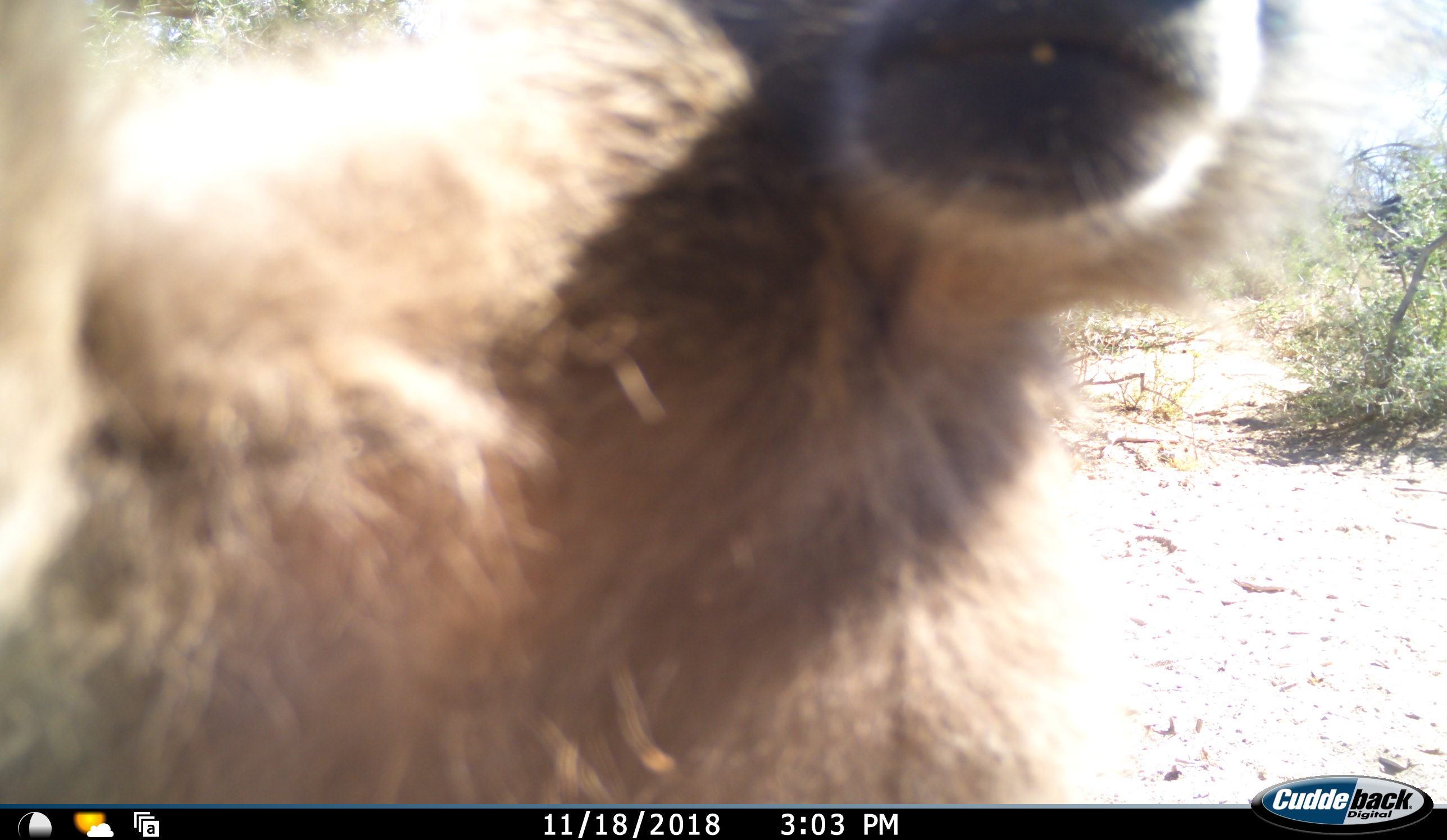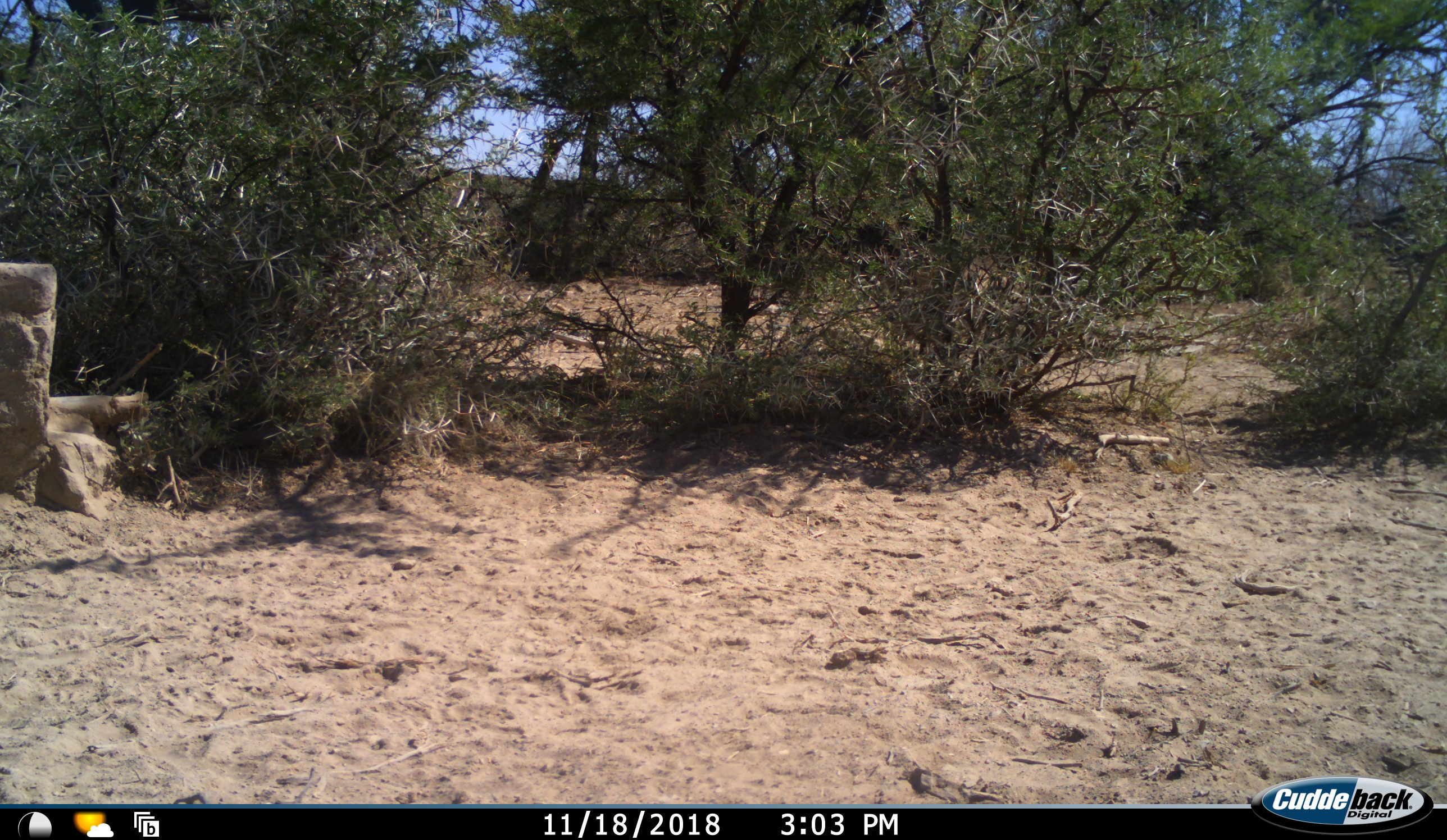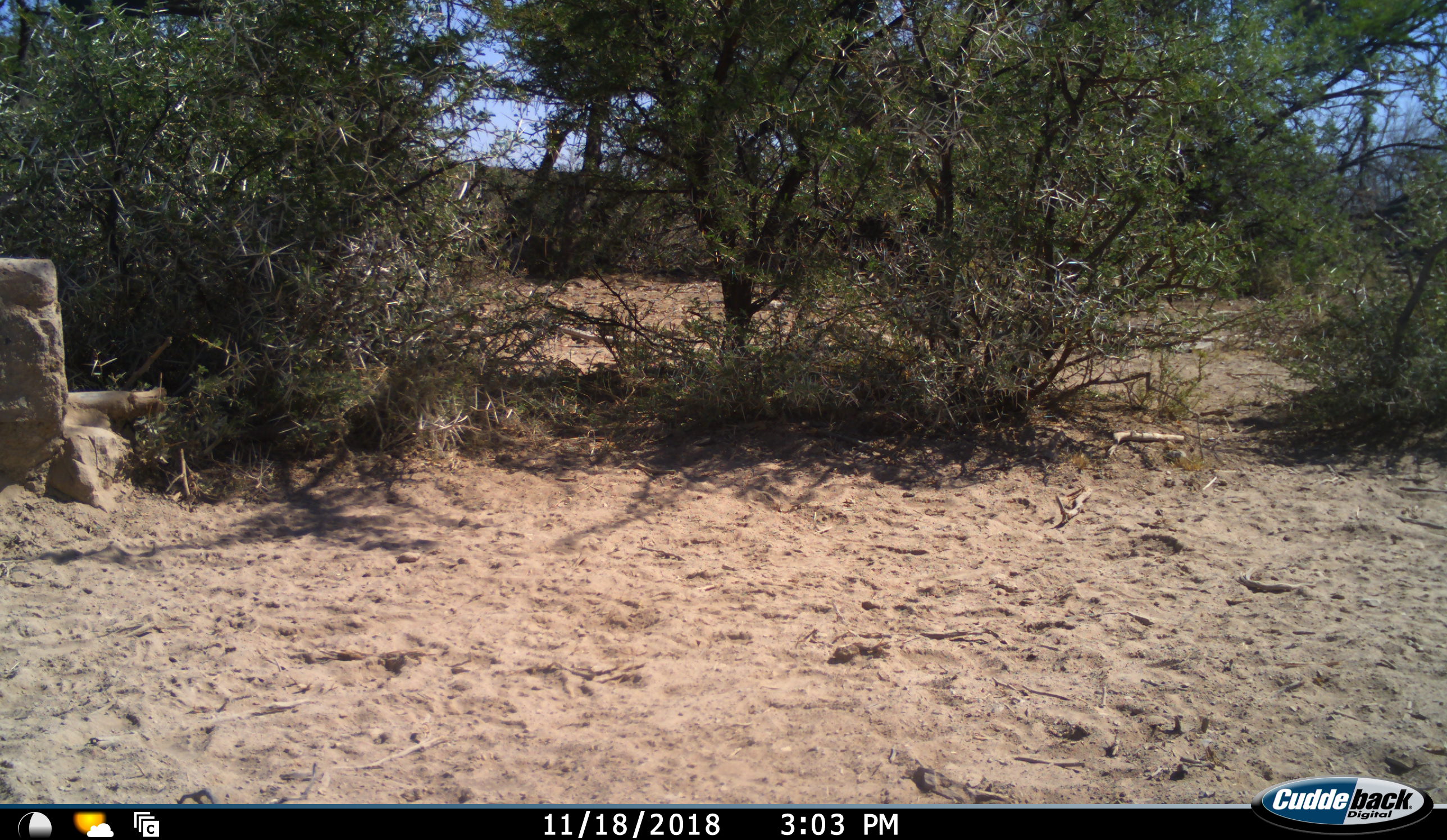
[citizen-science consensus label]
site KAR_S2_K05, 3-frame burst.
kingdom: Animalia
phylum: Chordata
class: Mammalia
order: Primates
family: Cercopithecidae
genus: Papio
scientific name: Papio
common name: baboon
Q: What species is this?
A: Baboon (Papio).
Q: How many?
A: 1.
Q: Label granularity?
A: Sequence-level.